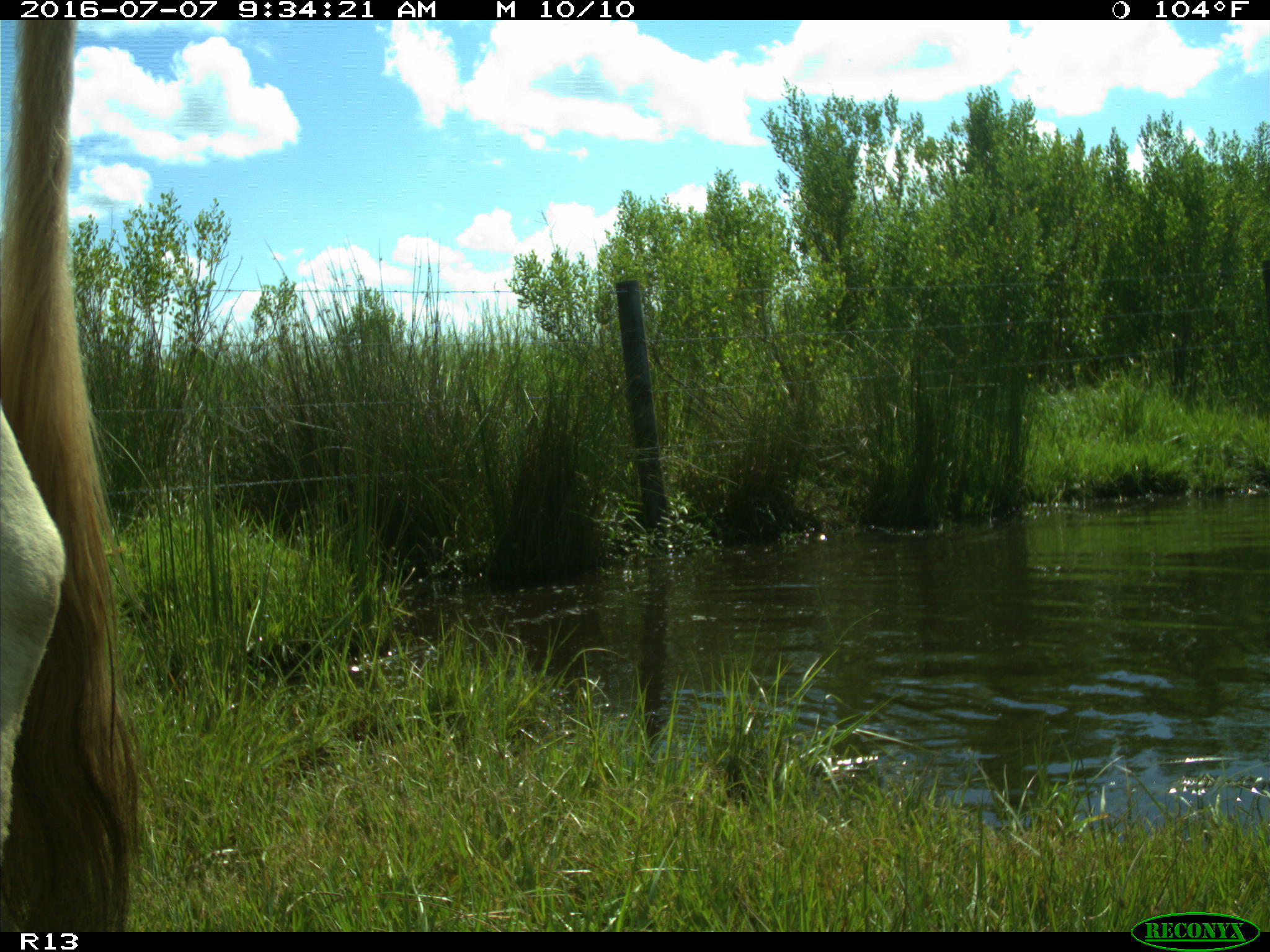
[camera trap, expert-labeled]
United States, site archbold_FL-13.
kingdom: Animalia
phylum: Chordata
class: Mammalia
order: Artiodactyla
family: Bovidae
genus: Bos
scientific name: Bos taurus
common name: domestic cow